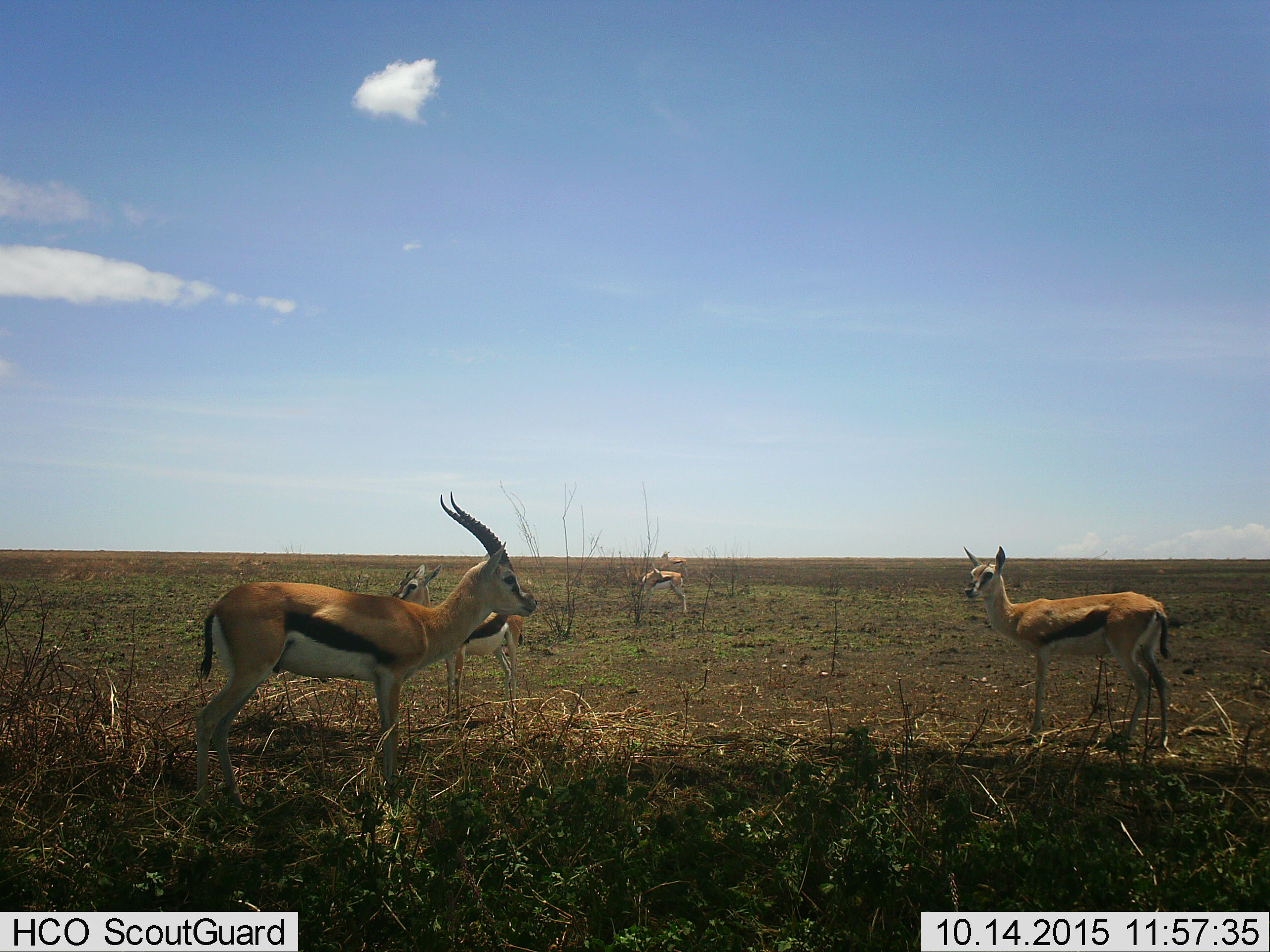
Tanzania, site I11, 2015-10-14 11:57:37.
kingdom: Animalia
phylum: Chordata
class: Mammalia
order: Artiodactyla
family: Bovidae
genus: Eudorcas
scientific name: Eudorcas thomsonii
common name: thomson's gazelle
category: gazellethomsons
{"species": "gazellethomsons (thomson's gazelle) (Eudorcas thomsonii)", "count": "5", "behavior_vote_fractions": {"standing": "90%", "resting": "0%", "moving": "10%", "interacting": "0%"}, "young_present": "40%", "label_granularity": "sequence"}